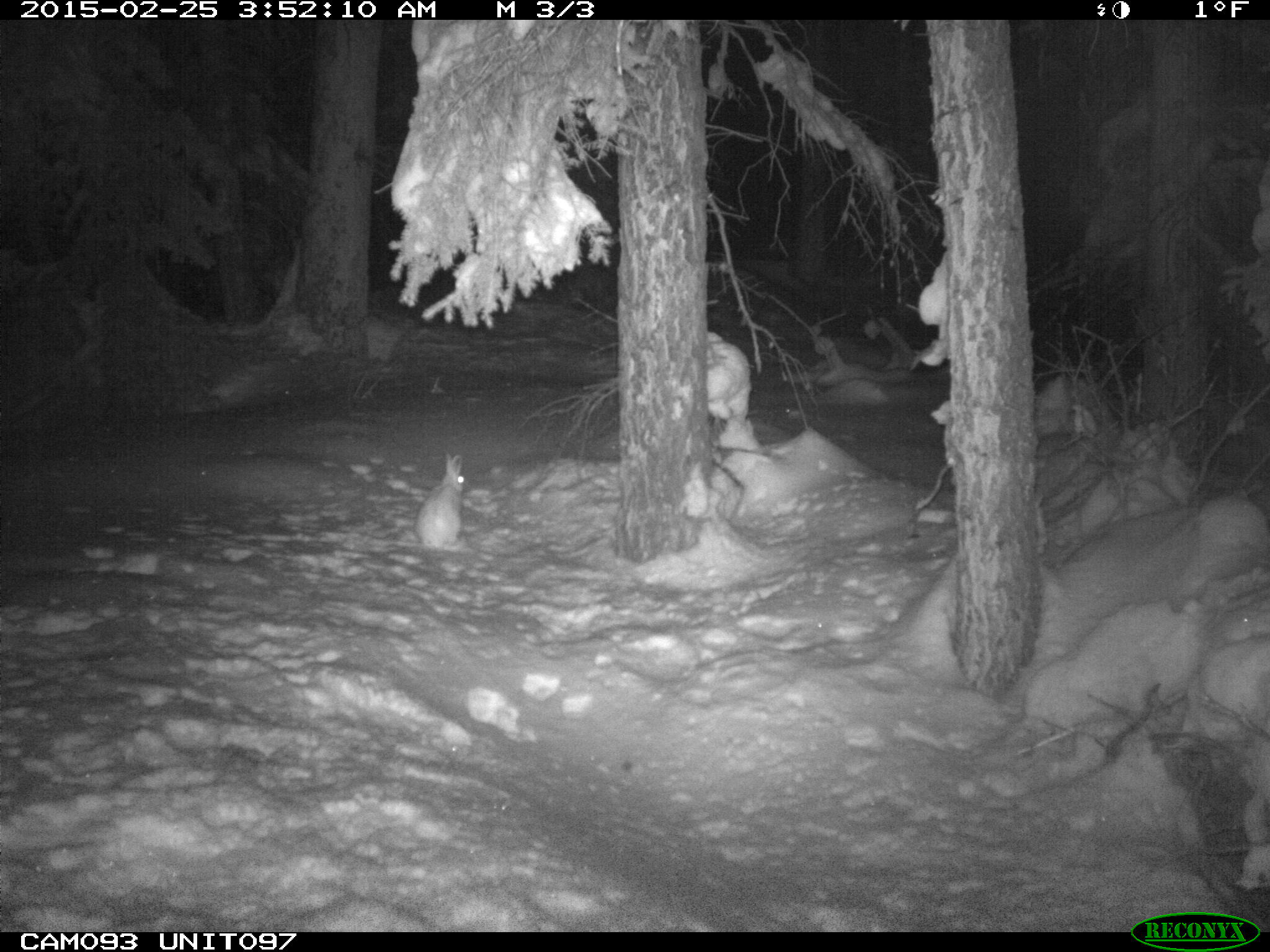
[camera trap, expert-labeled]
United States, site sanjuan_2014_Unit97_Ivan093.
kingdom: Animalia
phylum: Chordata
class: Mammalia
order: Lagomorpha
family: Leporidae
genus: Lepus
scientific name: Lepus americanus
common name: snowshoe hare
Lepus americanus (snowshoe hare).